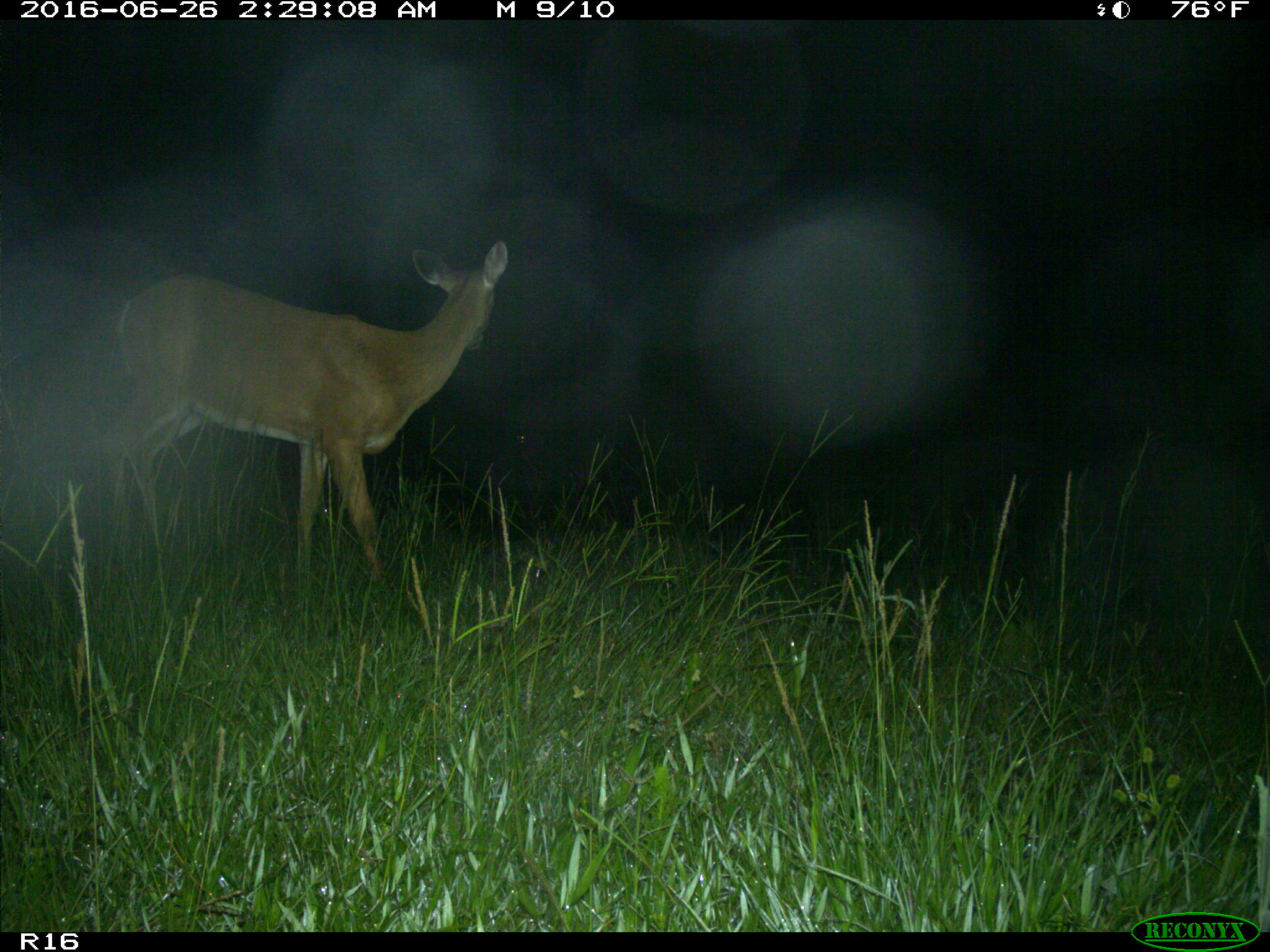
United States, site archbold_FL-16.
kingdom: Animalia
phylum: Chordata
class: Mammalia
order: Artiodactyla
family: Cervidae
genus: Odocoileus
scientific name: Odocoileus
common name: deer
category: unidentified deer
Unidentified deer (deer) (Odocoileus).